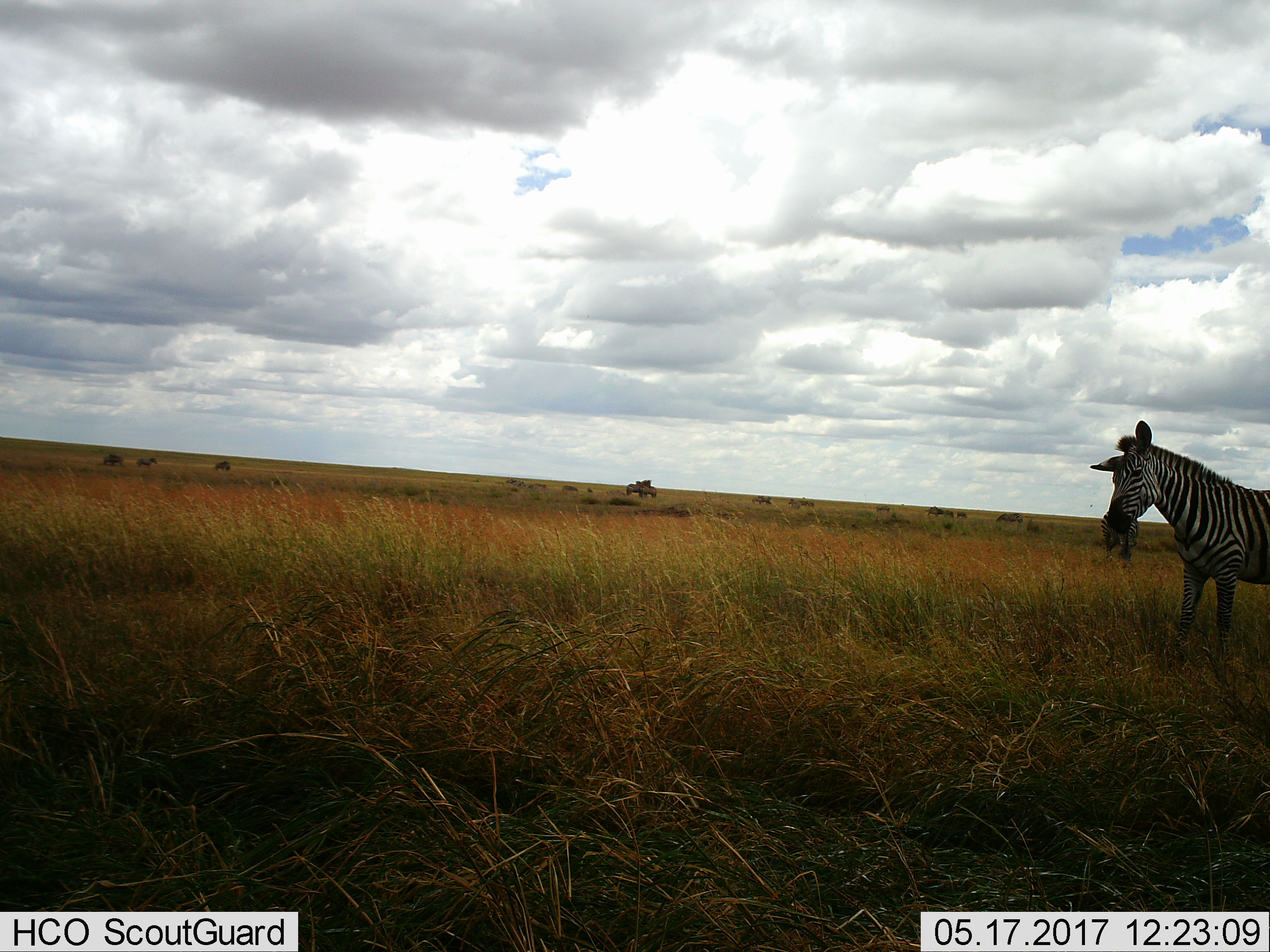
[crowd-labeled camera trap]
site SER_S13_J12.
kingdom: Animalia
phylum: Chordata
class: Mammalia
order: Perissodactyla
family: Equidae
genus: Equus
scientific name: Equus quagga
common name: plains zebra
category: zebraplains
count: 2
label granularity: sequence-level